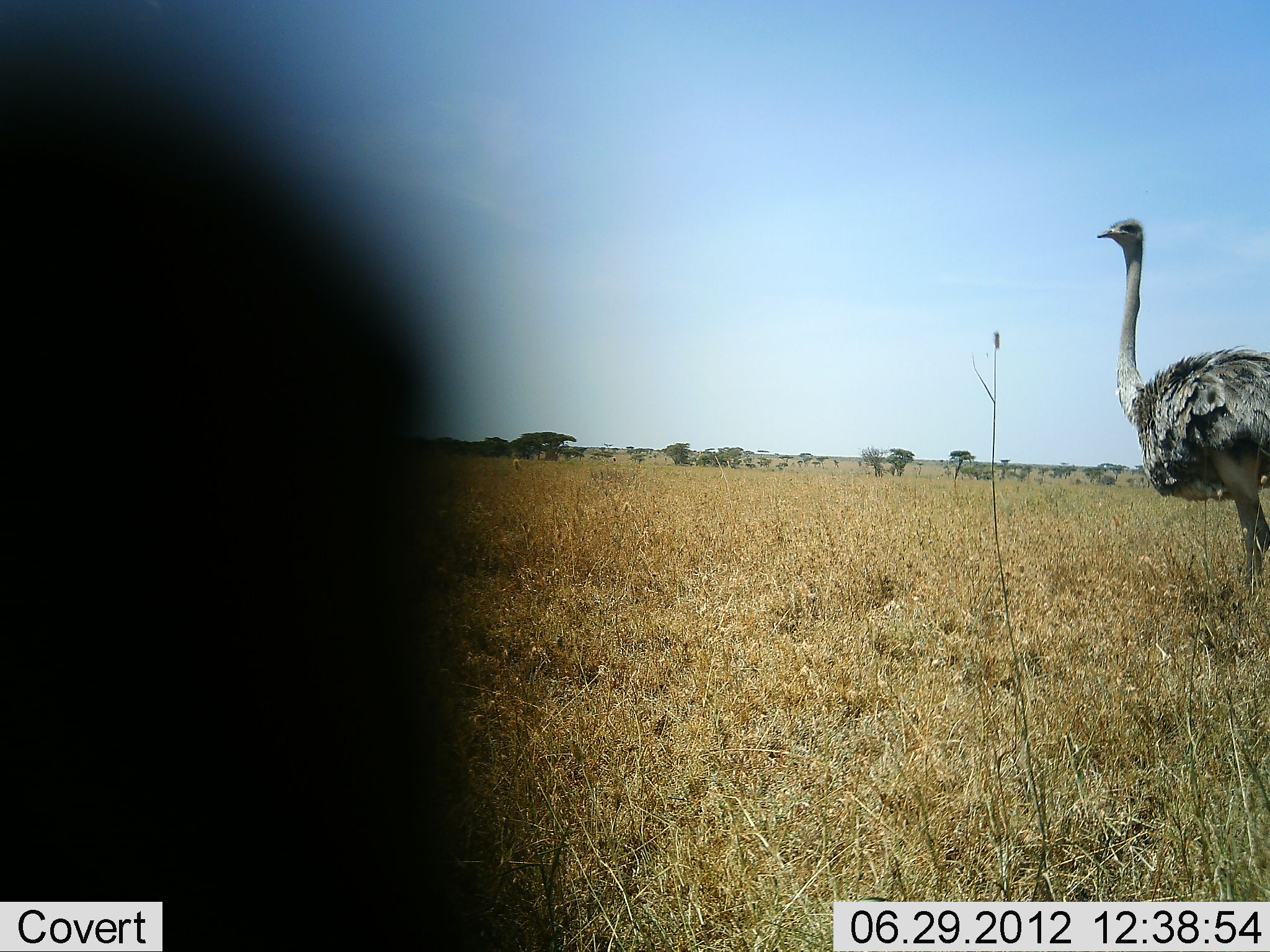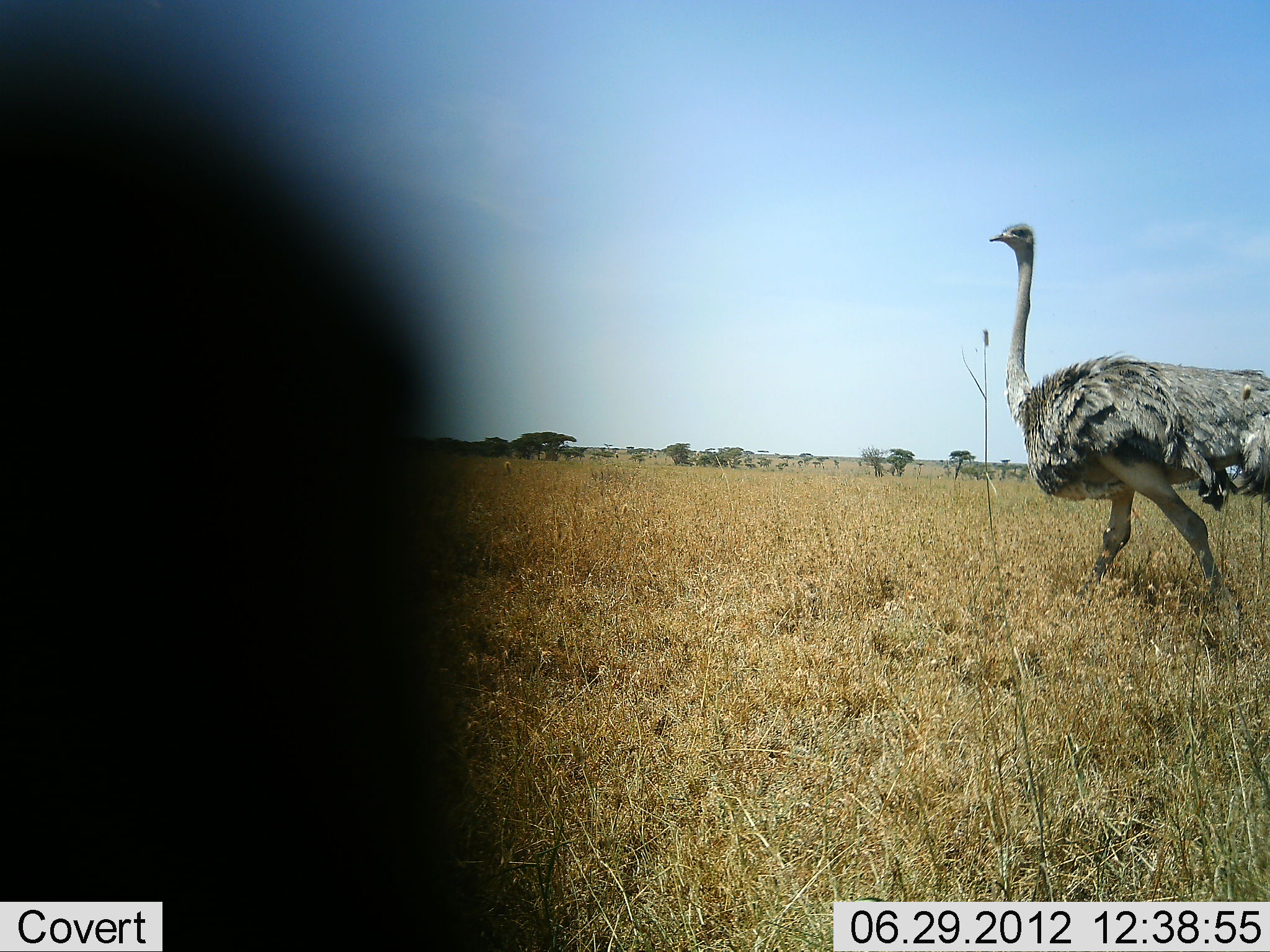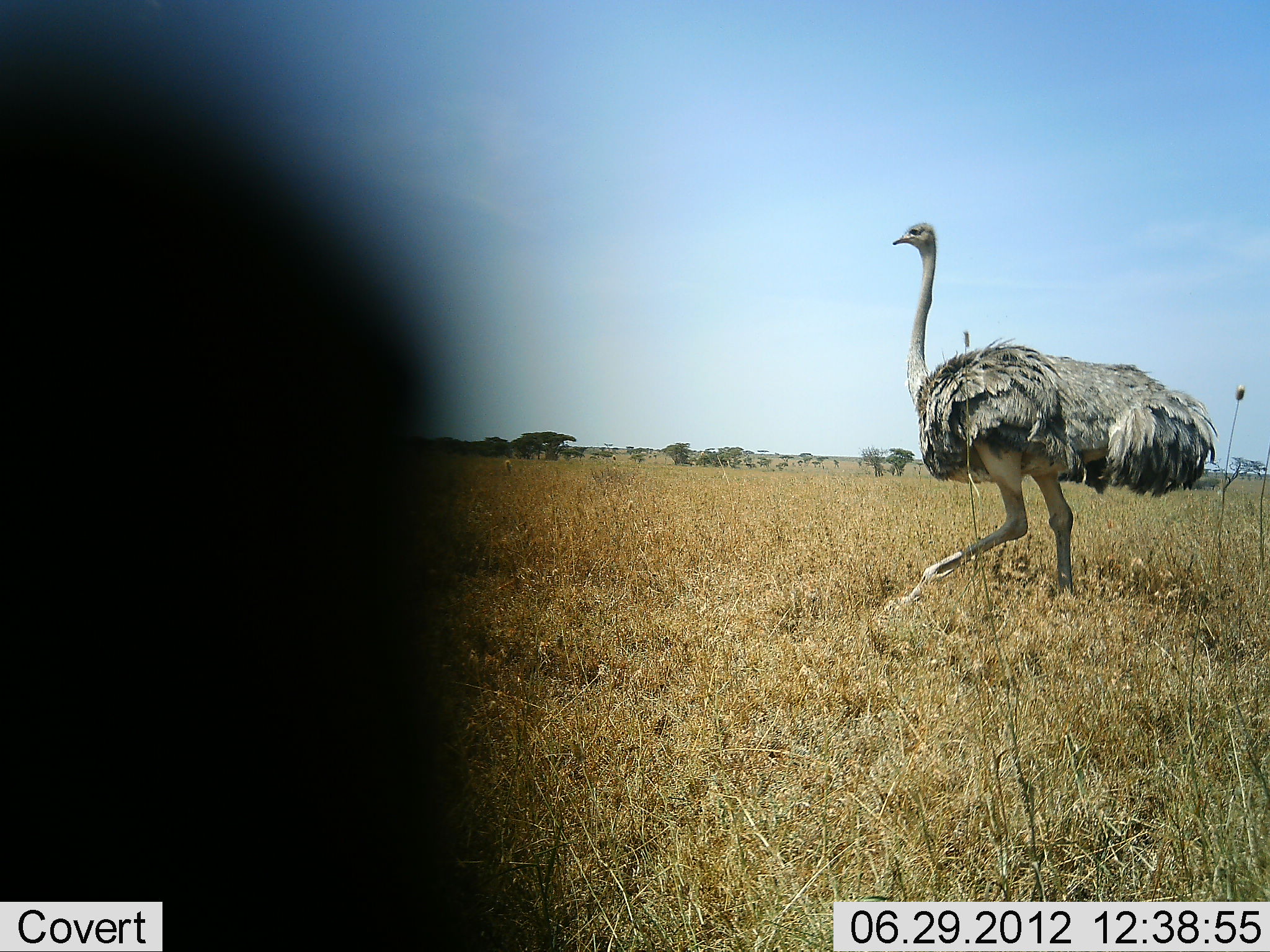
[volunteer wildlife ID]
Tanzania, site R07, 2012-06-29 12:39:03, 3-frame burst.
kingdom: Animalia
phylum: Chordata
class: Aves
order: Struthioniformes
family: Struthionidae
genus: Struthio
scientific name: Struthio camelus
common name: ostrich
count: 1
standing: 0%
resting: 0%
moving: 100%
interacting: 0%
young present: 0%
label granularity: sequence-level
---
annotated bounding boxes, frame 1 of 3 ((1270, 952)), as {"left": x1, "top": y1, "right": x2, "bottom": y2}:
animal: {"left": 1098, "top": 218, "right": 1270, "bottom": 590}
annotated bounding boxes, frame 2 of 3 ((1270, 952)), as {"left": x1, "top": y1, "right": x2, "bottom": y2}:
animal: {"left": 990, "top": 221, "right": 1270, "bottom": 600}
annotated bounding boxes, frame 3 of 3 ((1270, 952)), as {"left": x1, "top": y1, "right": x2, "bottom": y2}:
animal: {"left": 885, "top": 221, "right": 1220, "bottom": 612}